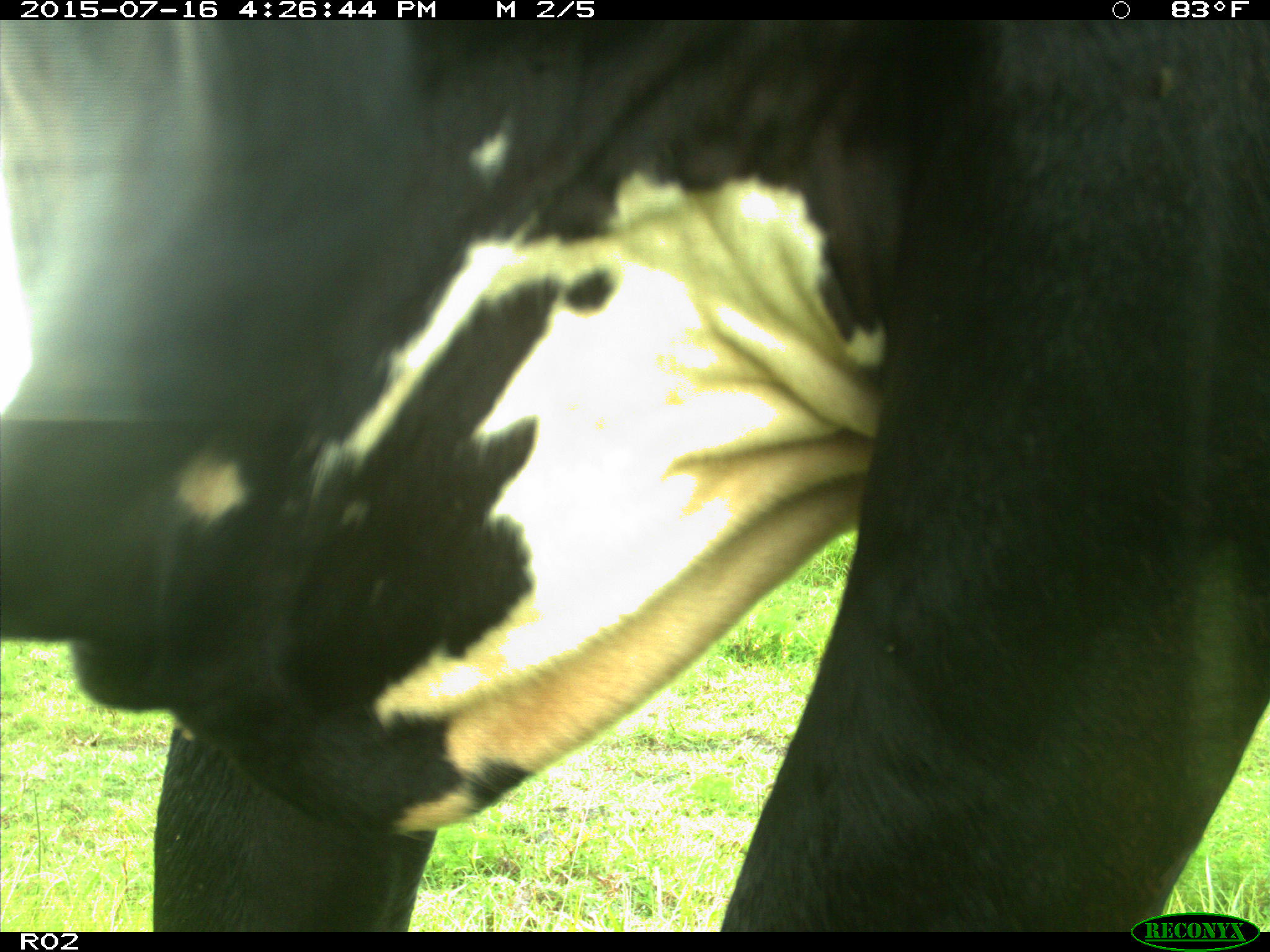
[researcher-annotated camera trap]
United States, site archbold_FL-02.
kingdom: Animalia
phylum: Chordata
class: Mammalia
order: Artiodactyla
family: Bovidae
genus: Bos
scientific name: Bos taurus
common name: domestic cow